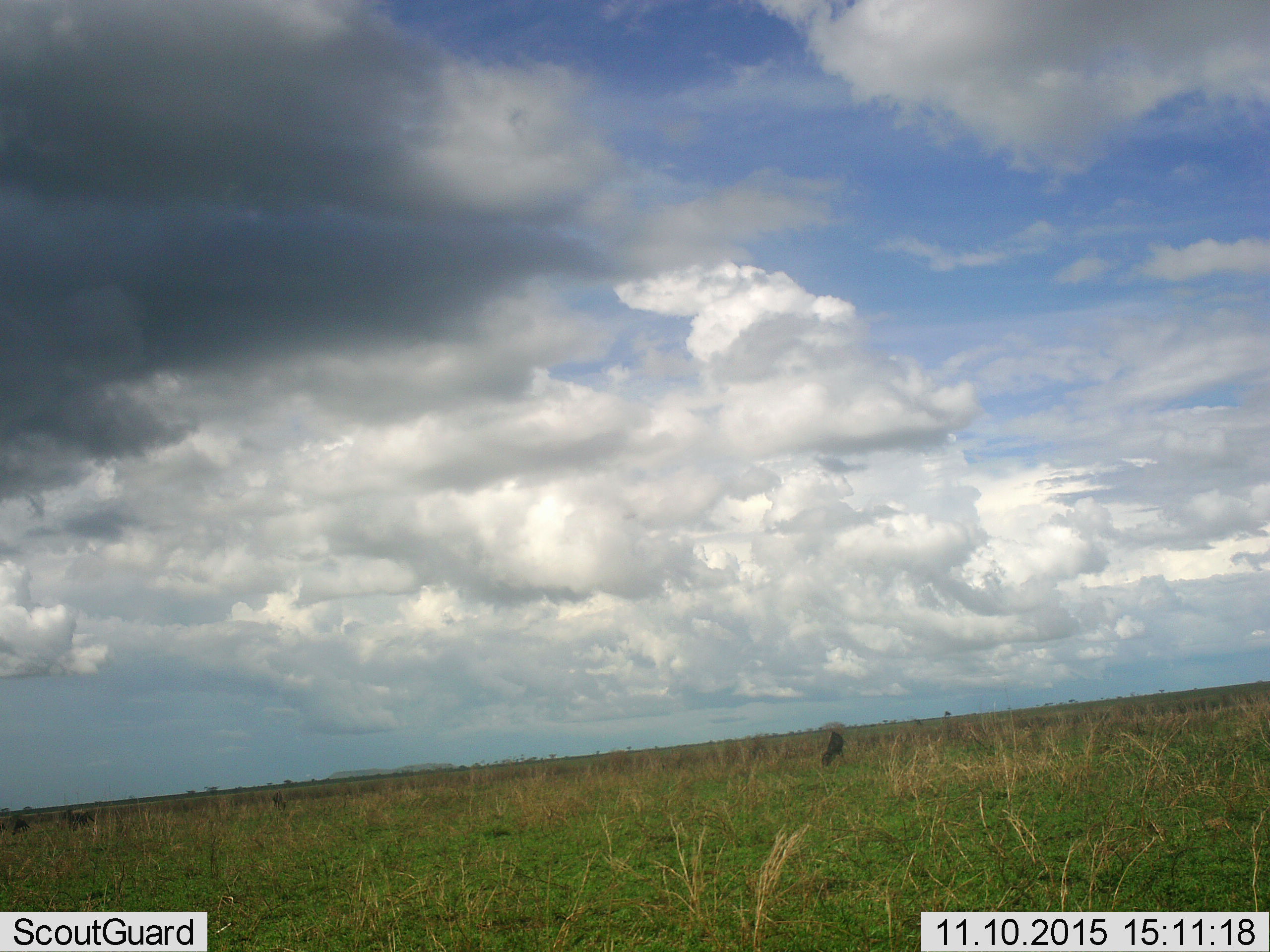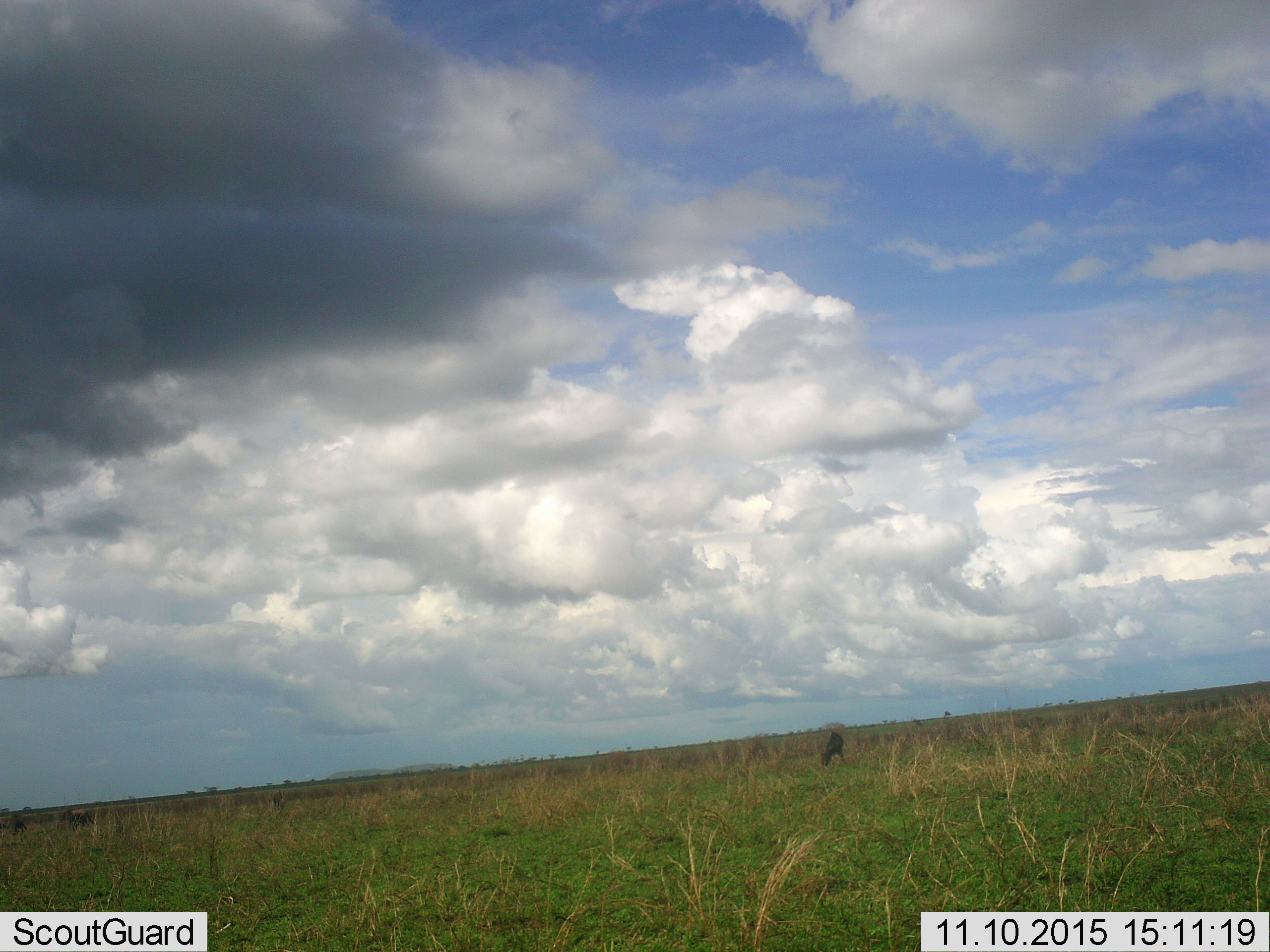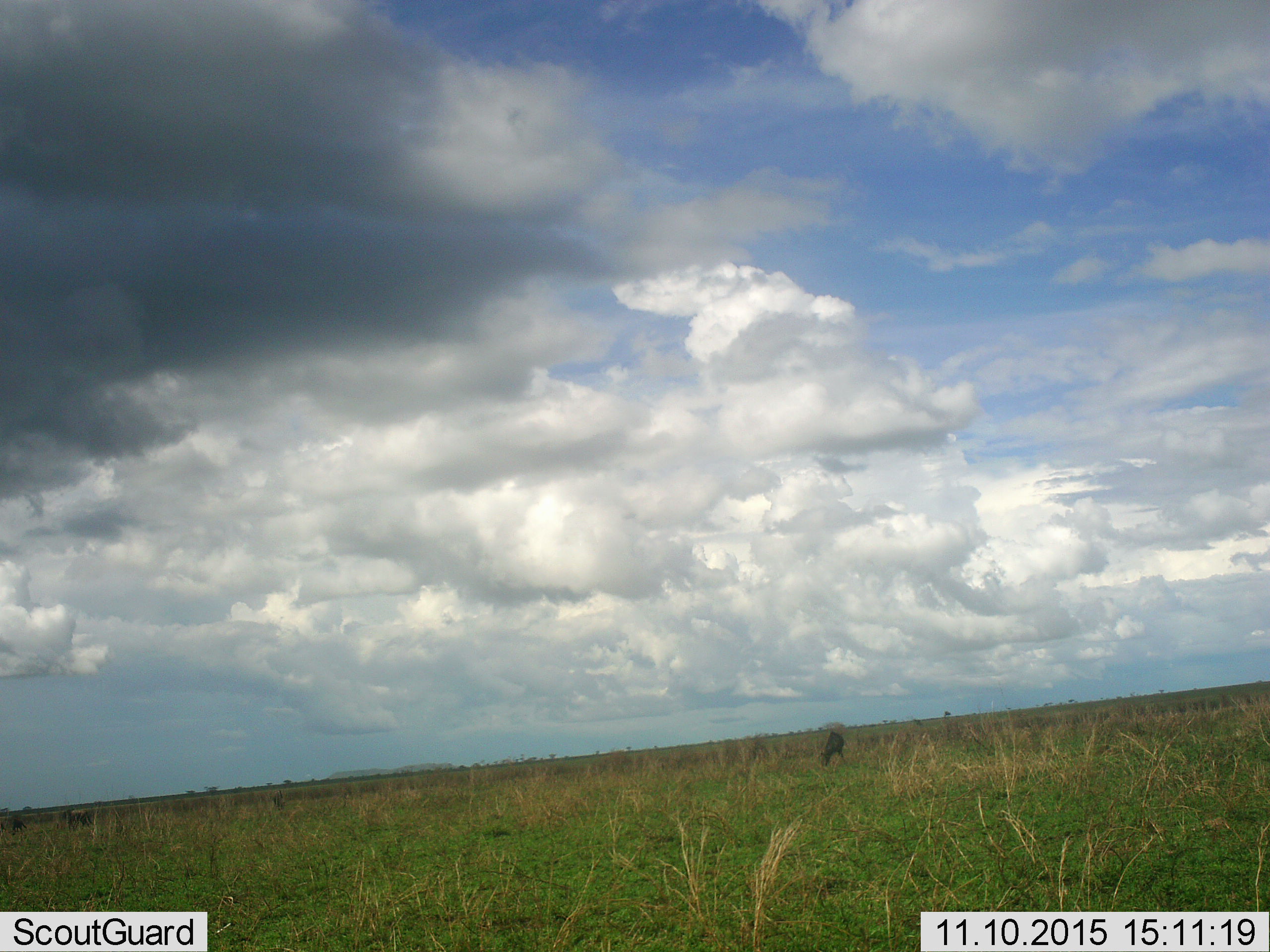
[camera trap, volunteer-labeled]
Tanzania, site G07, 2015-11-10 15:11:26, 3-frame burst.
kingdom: Animalia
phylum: Chordata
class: Mammalia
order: Artiodactyla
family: Bovidae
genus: Connochaetes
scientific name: Connochaetes taurinus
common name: blue wildebeest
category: wildebeest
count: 5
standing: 33%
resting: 0%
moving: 0%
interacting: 0%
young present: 0%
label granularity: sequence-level